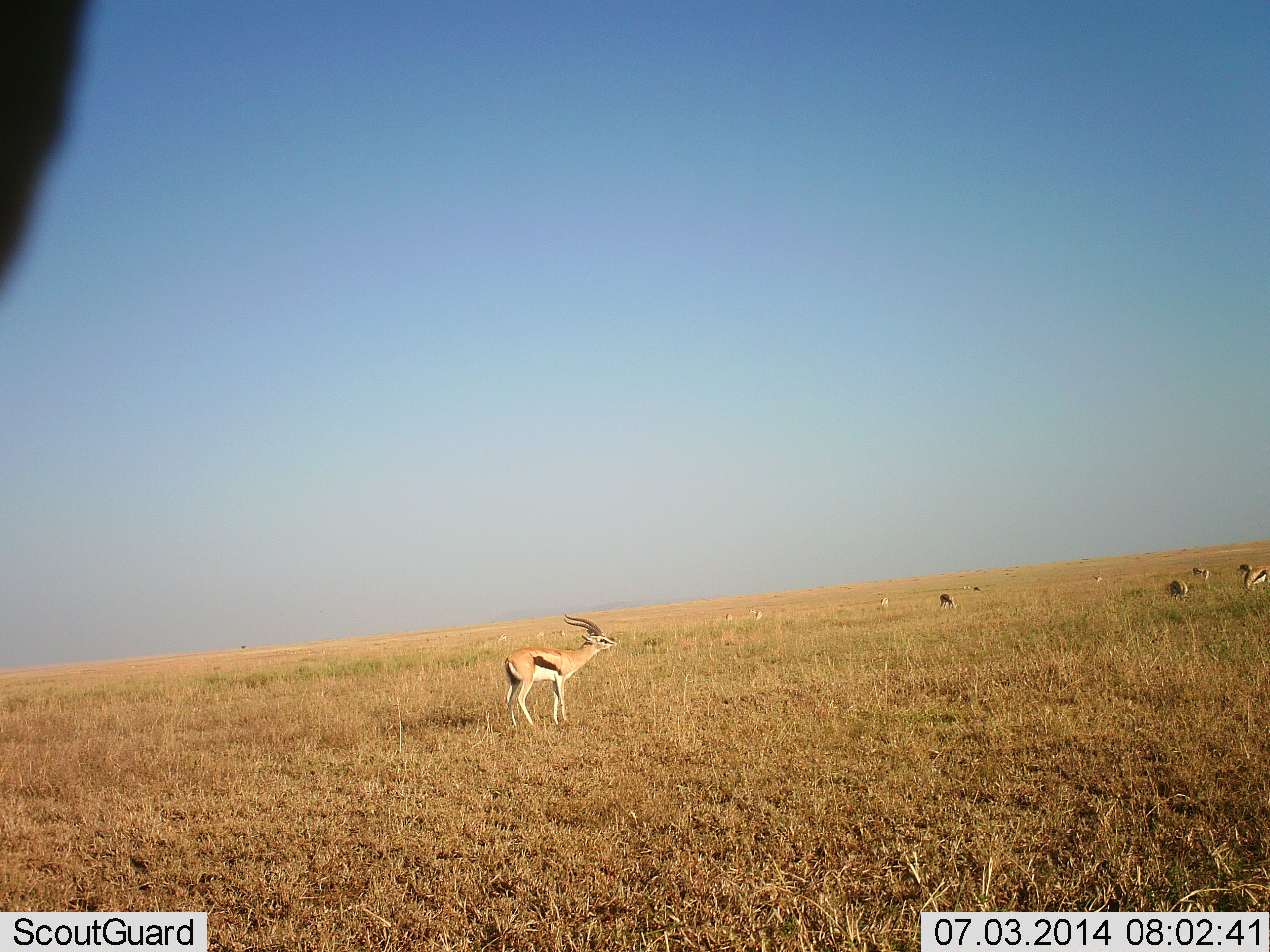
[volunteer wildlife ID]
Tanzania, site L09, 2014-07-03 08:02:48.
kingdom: Animalia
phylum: Chordata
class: Mammalia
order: Artiodactyla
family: Bovidae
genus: Eudorcas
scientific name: Eudorcas thomsonii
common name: thomson's gazelle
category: gazellethomsons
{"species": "gazellethomsons (thomson's gazelle) (Eudorcas thomsonii)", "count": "11-50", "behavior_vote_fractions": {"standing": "90%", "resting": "0%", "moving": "10%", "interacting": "0%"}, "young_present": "0%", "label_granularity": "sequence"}